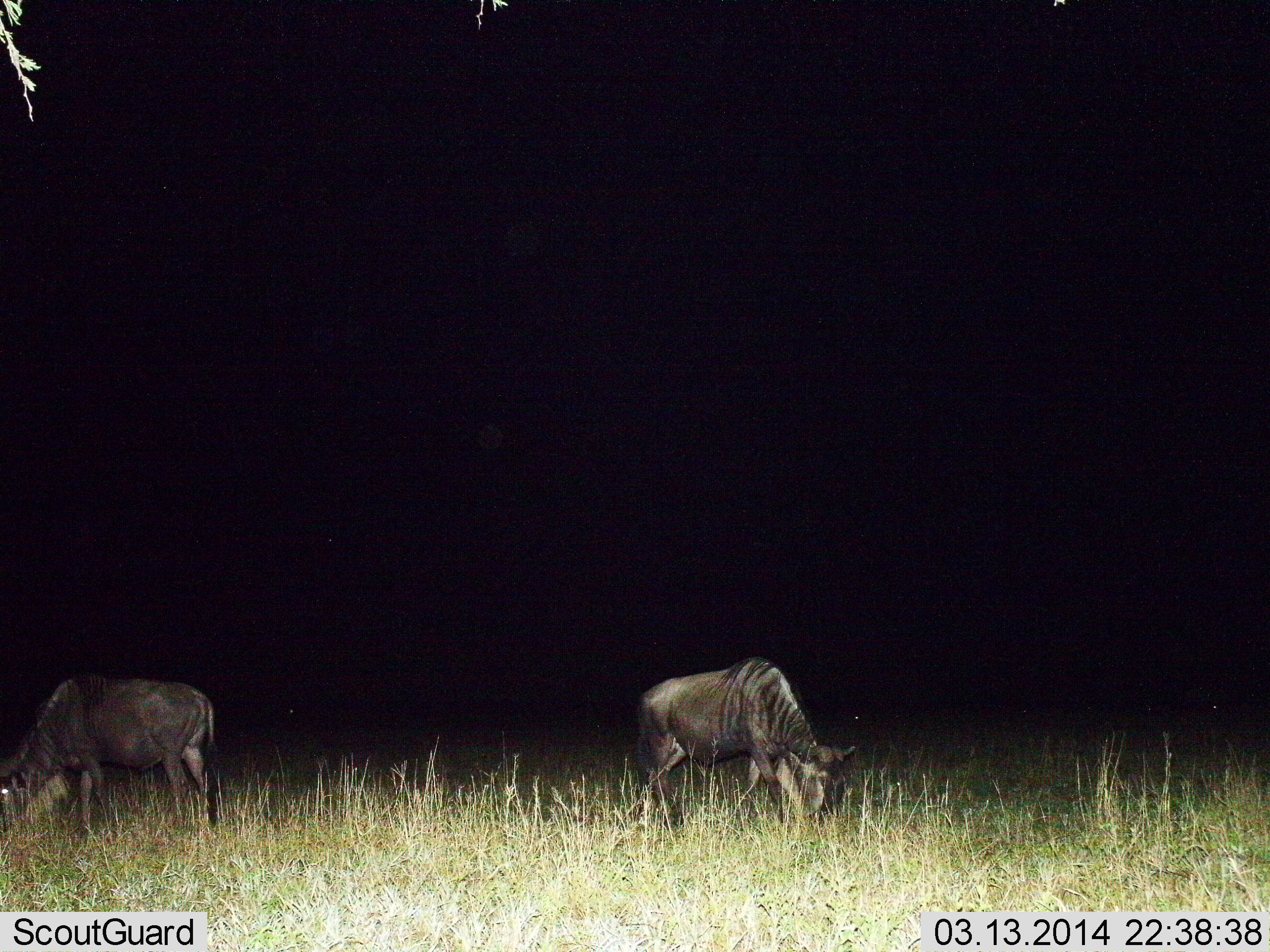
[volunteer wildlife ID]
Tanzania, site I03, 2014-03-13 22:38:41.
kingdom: Animalia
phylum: Chordata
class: Mammalia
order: Artiodactyla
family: Bovidae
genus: Connochaetes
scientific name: Connochaetes taurinus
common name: blue wildebeest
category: wildebeest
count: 2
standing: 10%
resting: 0%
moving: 10%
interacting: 0%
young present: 10%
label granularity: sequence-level